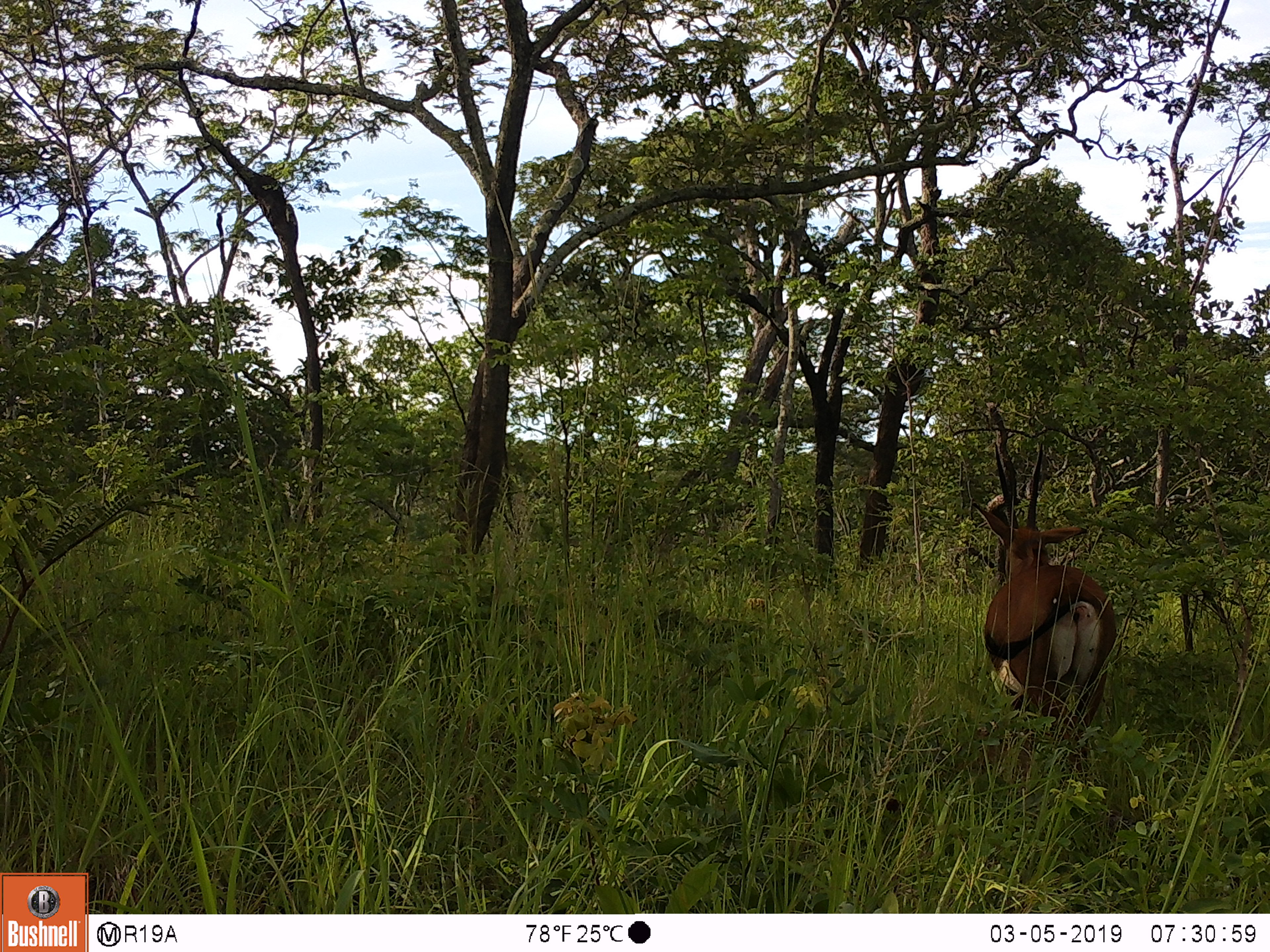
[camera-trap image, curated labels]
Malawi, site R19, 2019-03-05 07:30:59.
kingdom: Animalia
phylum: Chordata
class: Mammalia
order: Artiodactyla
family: Bovidae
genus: Hippotragus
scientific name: Hippotragus niger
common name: sable antelope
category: sable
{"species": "sable (sable antelope) (Hippotragus niger)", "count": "1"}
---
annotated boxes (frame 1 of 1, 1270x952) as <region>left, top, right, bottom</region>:
sable: <region>954, 438, 1111, 803</region>